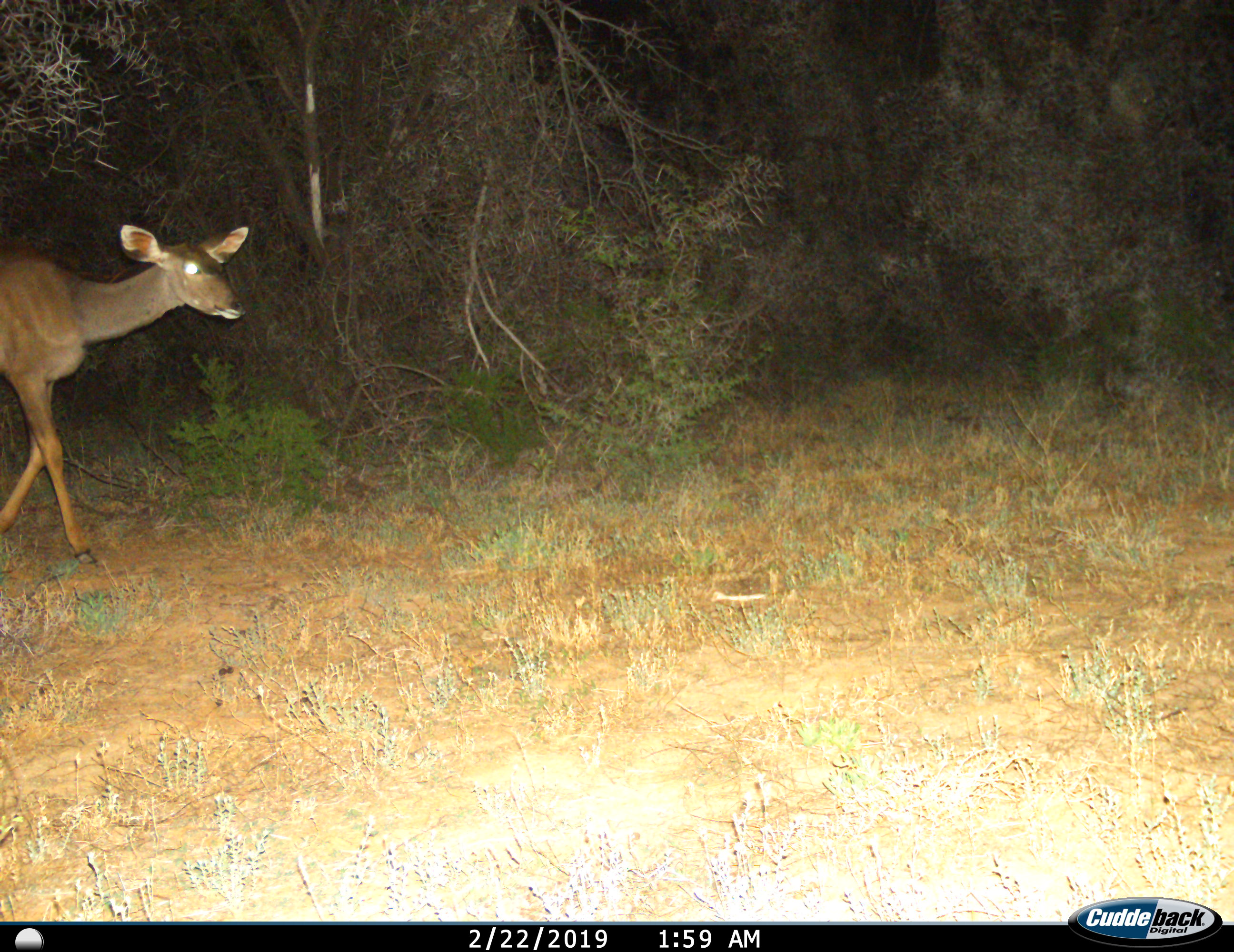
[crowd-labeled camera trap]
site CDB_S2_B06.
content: unidentified animal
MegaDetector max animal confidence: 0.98